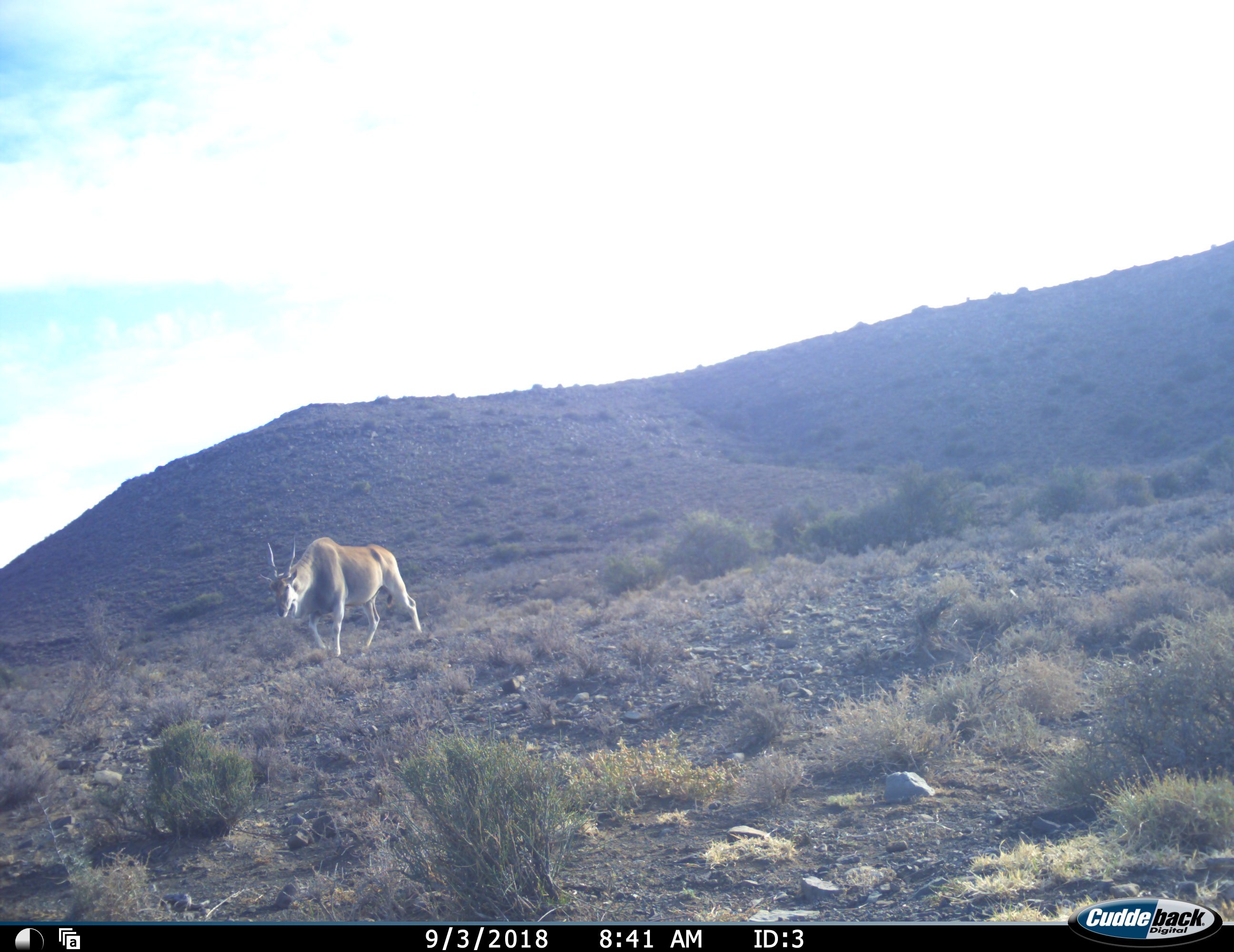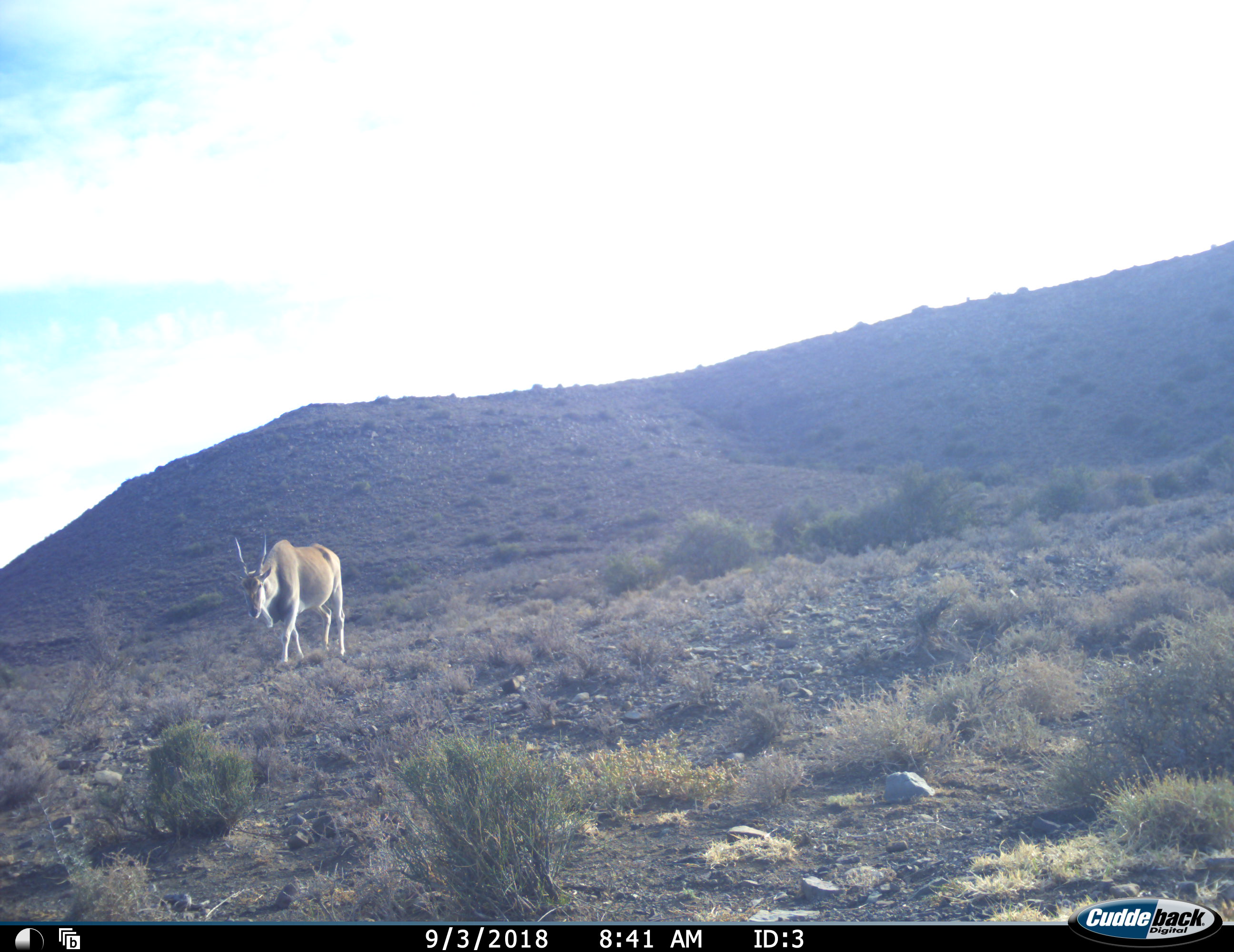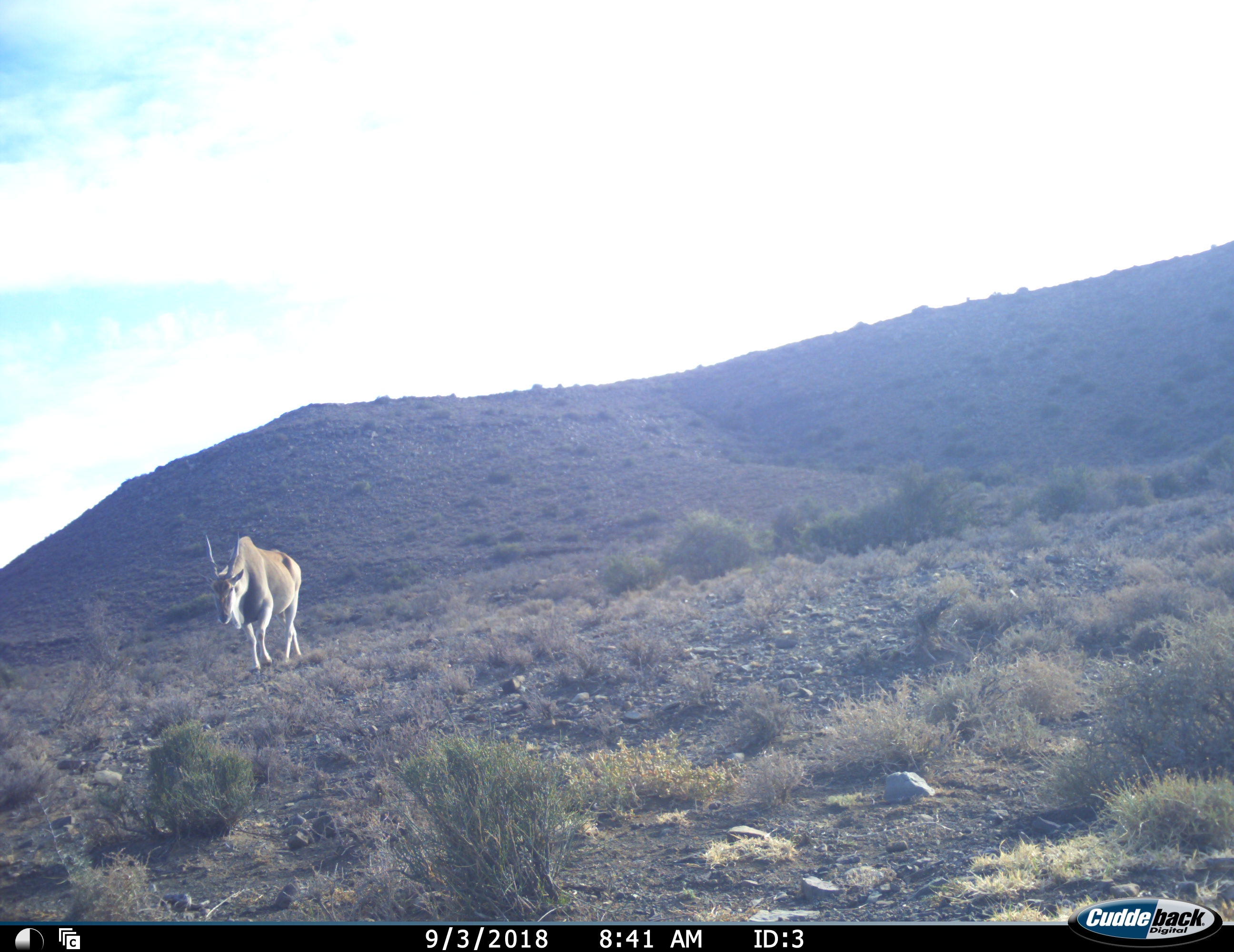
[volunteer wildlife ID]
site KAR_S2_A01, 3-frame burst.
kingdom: Animalia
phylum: Chordata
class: Mammalia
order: Artiodactyla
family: Bovidae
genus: Tragelaphus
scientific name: Tragelaphus oryx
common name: eland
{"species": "eland (Tragelaphus oryx)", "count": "1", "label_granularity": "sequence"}